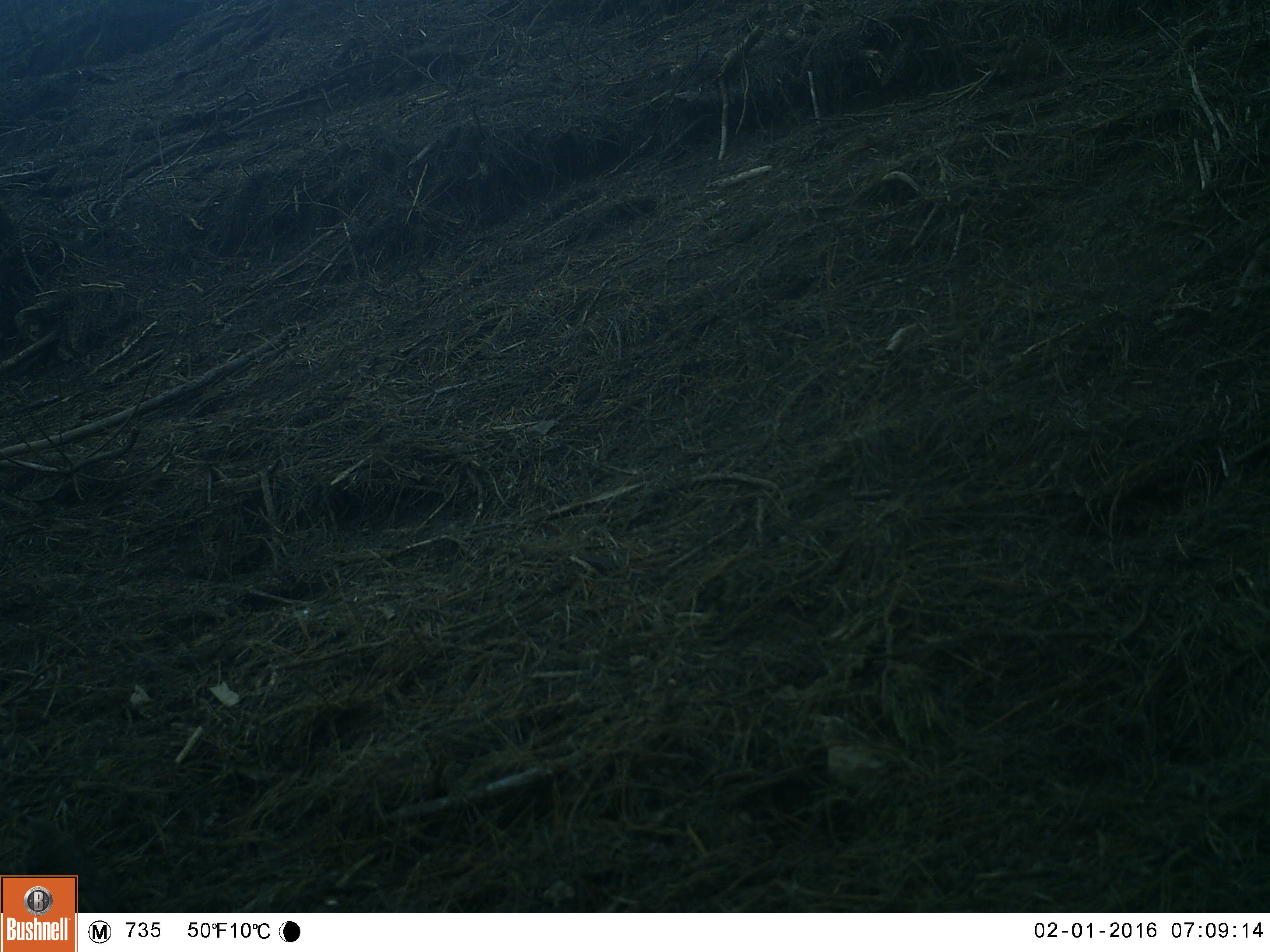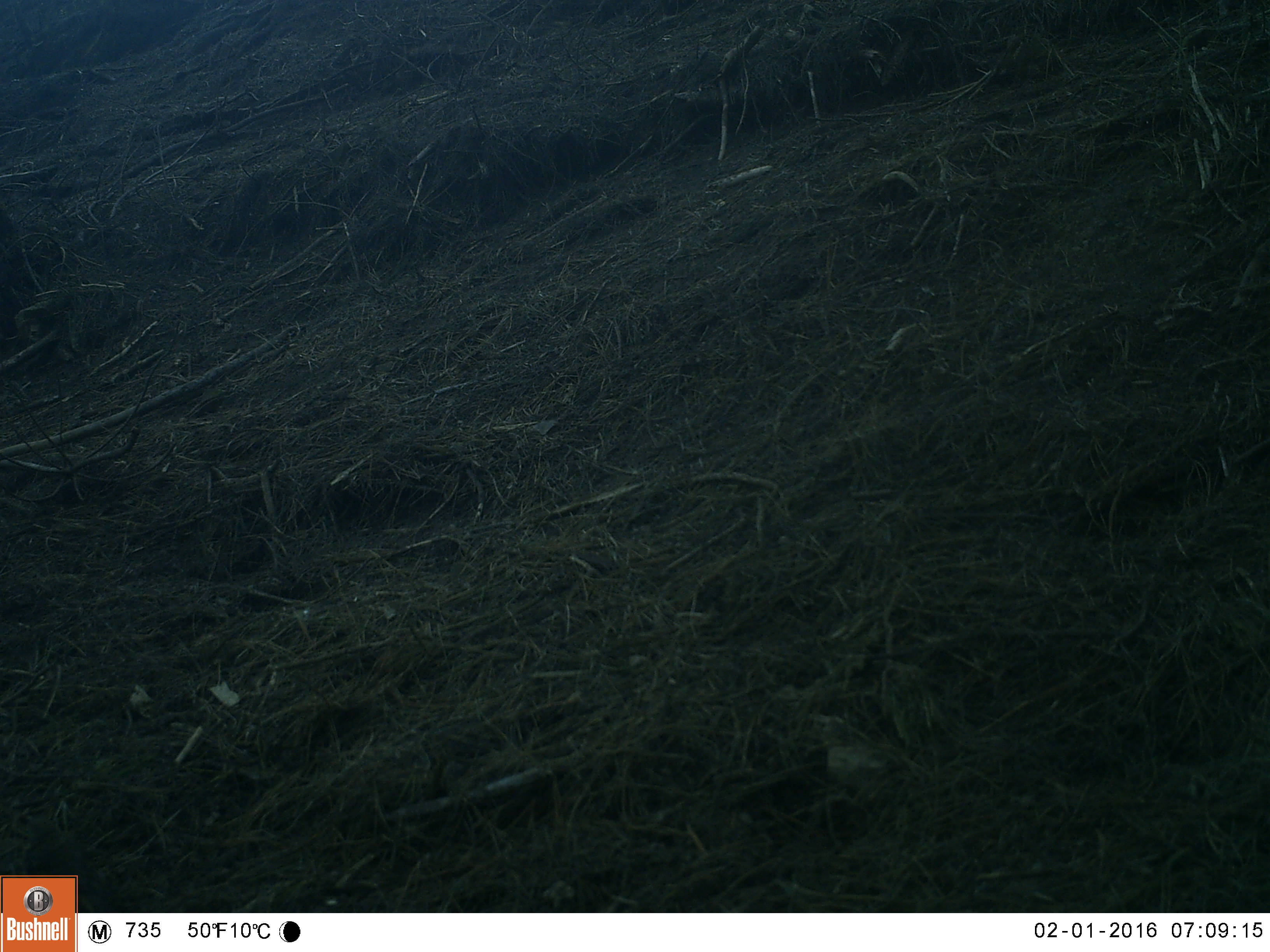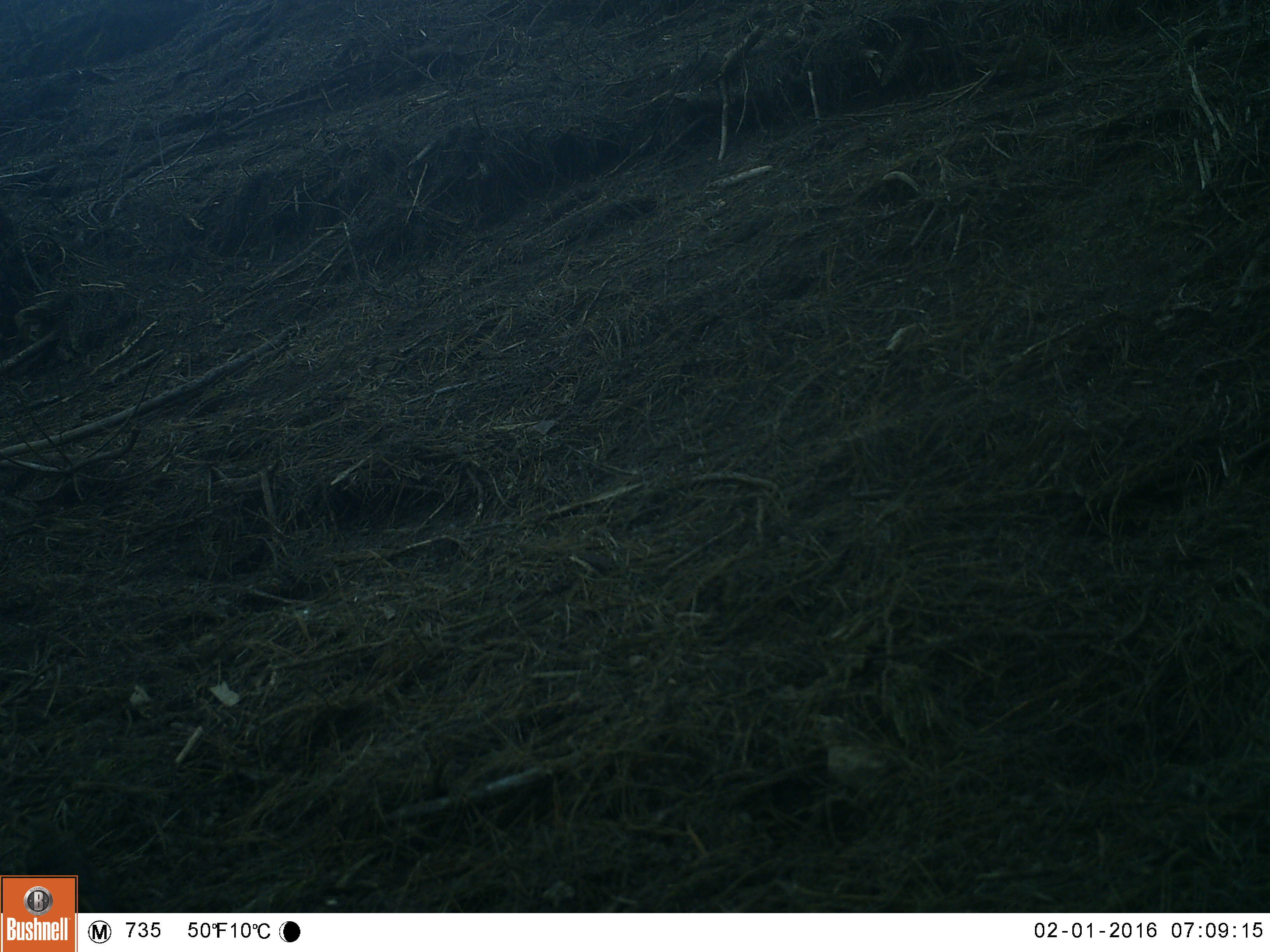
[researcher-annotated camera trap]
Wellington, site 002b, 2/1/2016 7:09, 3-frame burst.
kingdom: Animalia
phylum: Chordata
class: Aves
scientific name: Aves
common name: bird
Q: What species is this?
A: Bird (Aves).